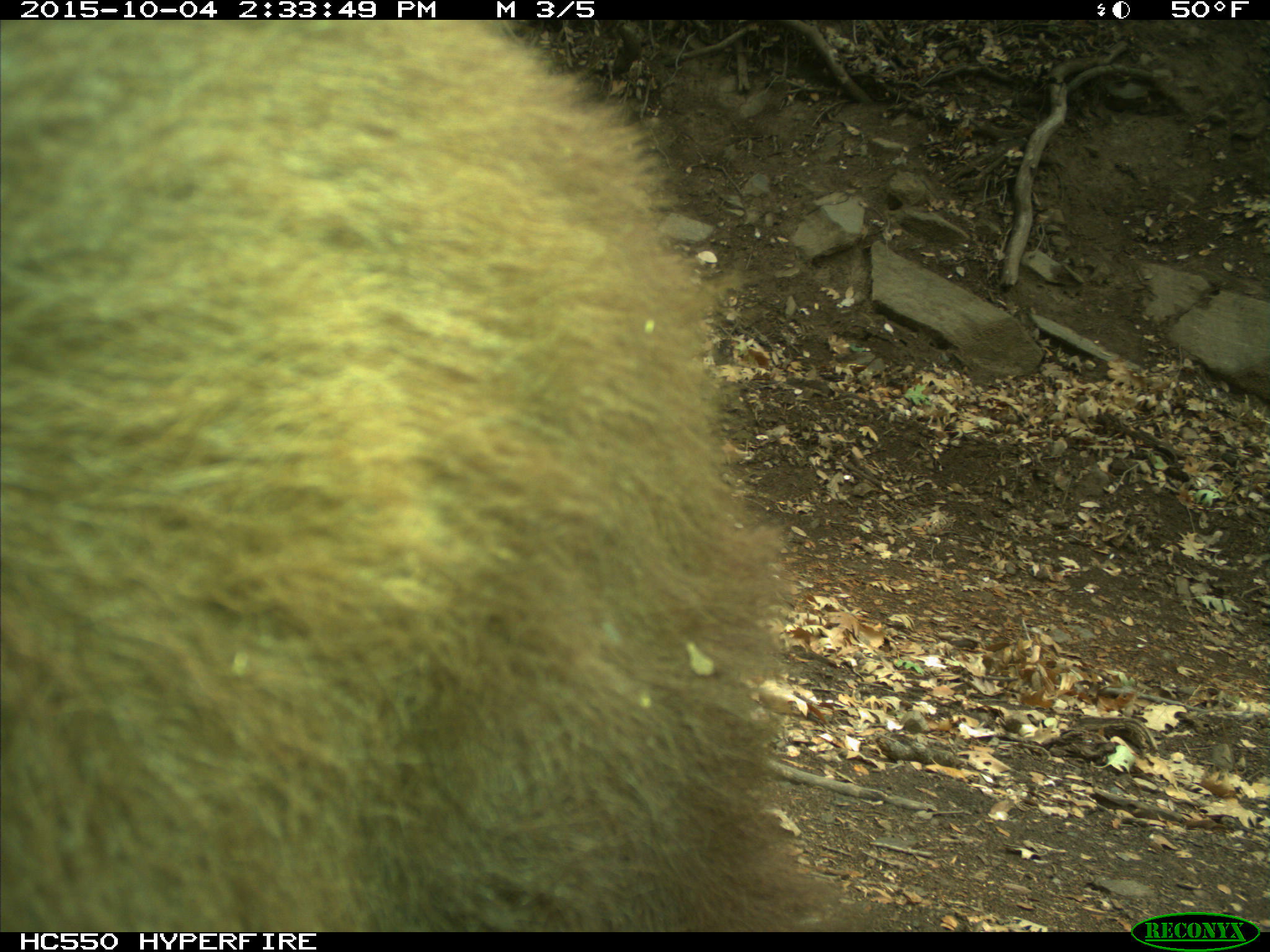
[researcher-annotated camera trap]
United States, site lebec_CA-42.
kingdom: Animalia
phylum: Chordata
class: Mammalia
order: Carnivora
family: Ursidae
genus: Ursus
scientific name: Ursus americanus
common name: american black bear